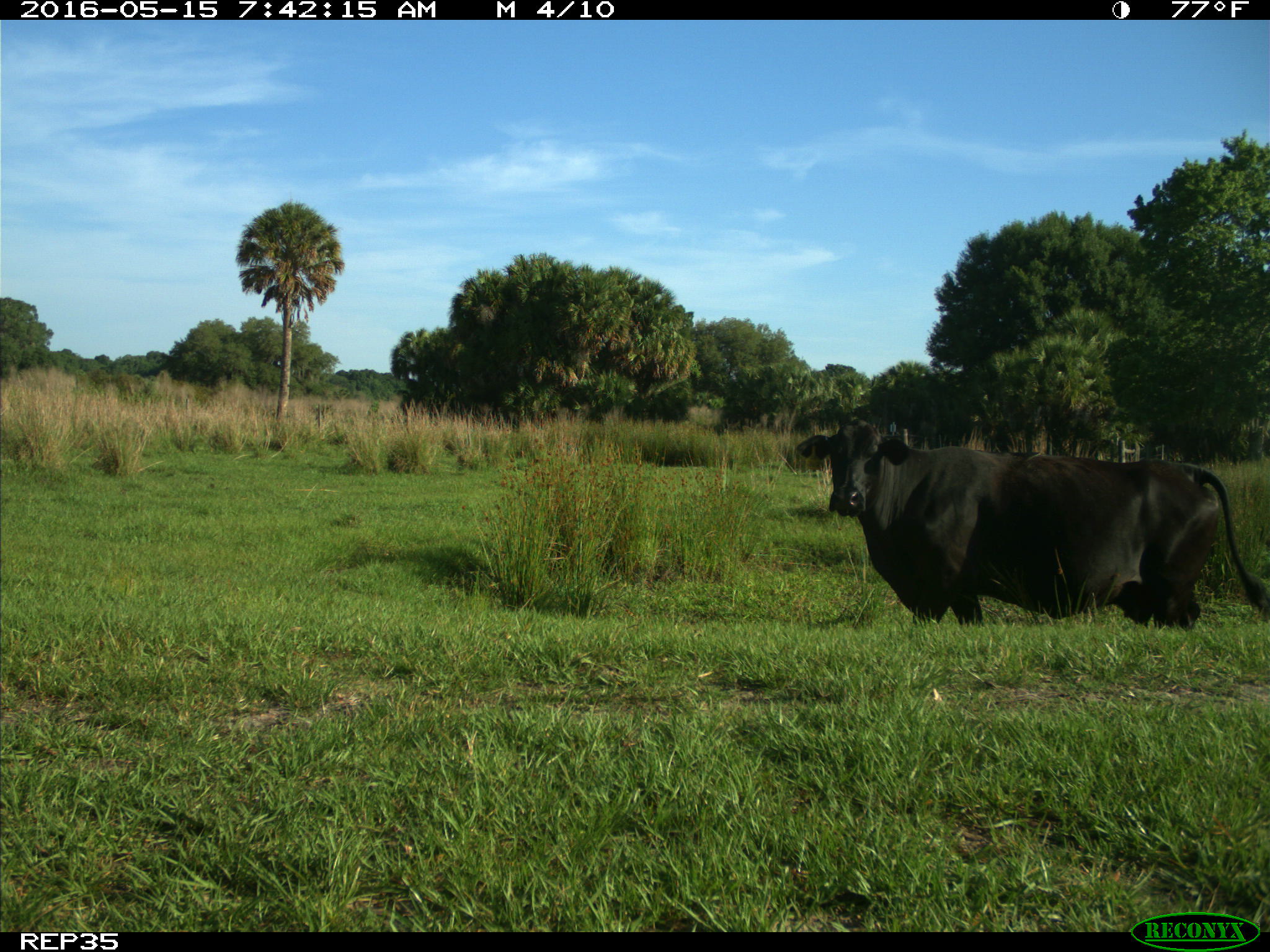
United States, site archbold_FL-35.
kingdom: Animalia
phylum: Chordata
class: Mammalia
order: Artiodactyla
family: Bovidae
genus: Bos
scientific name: Bos taurus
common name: domestic cow